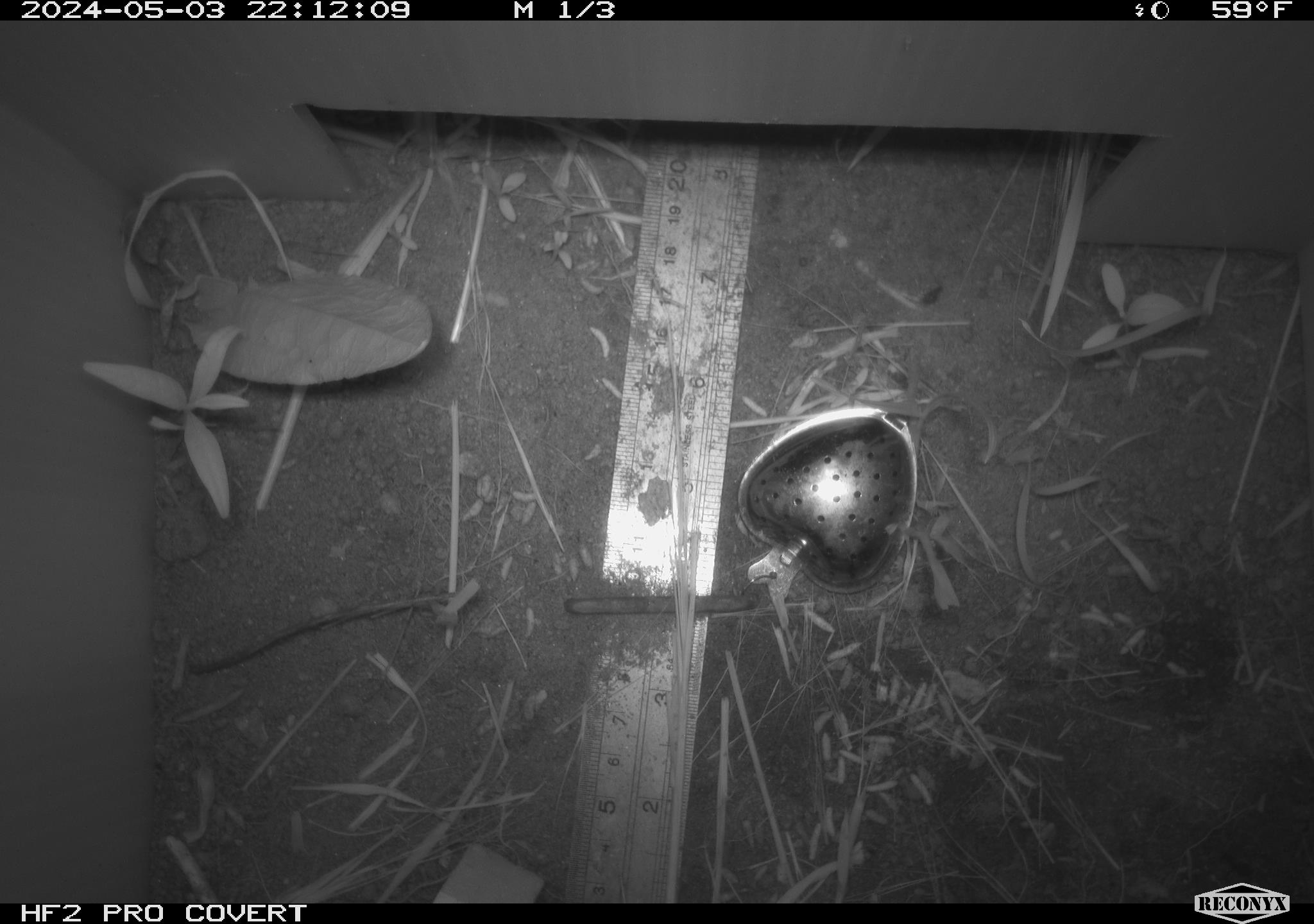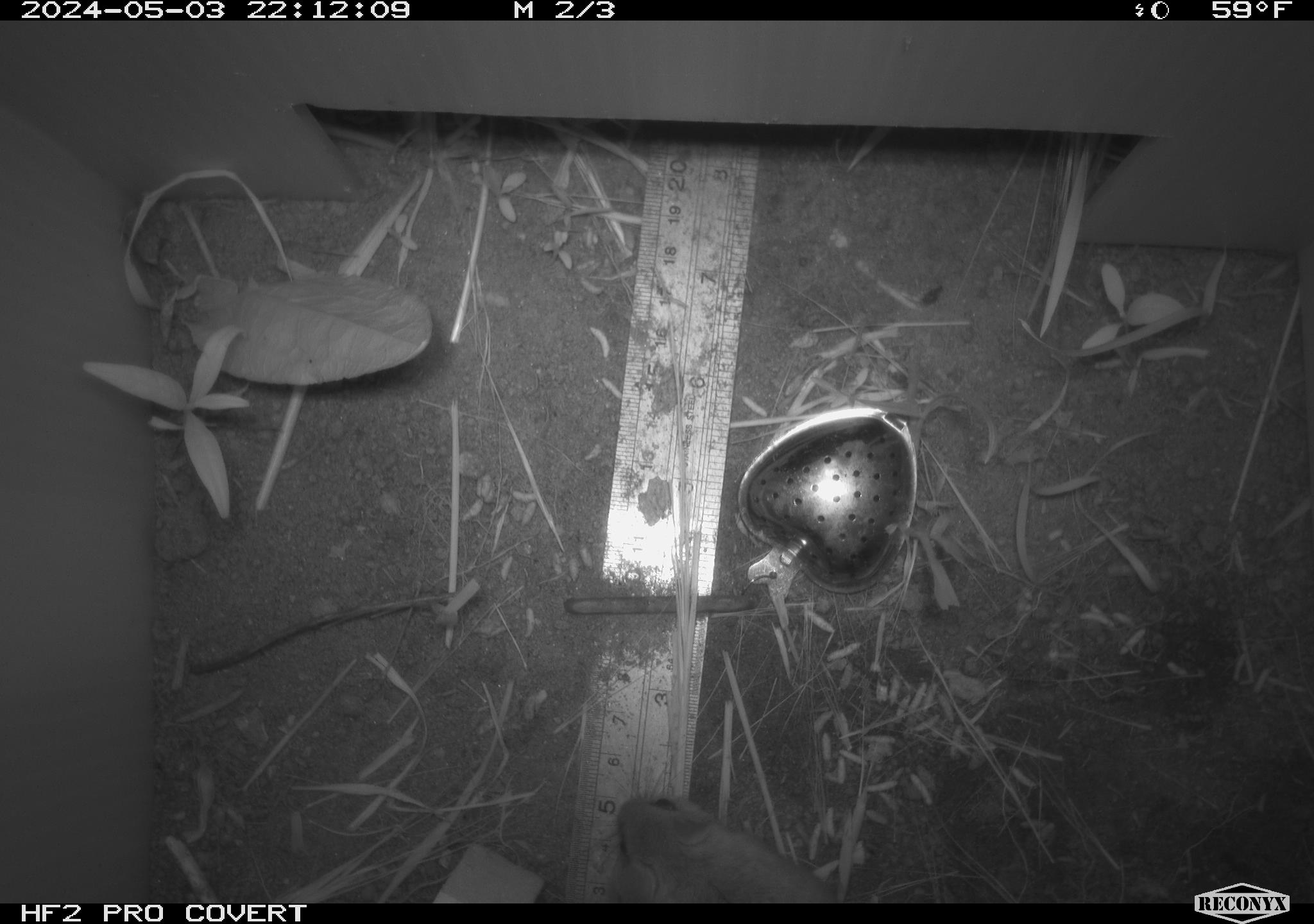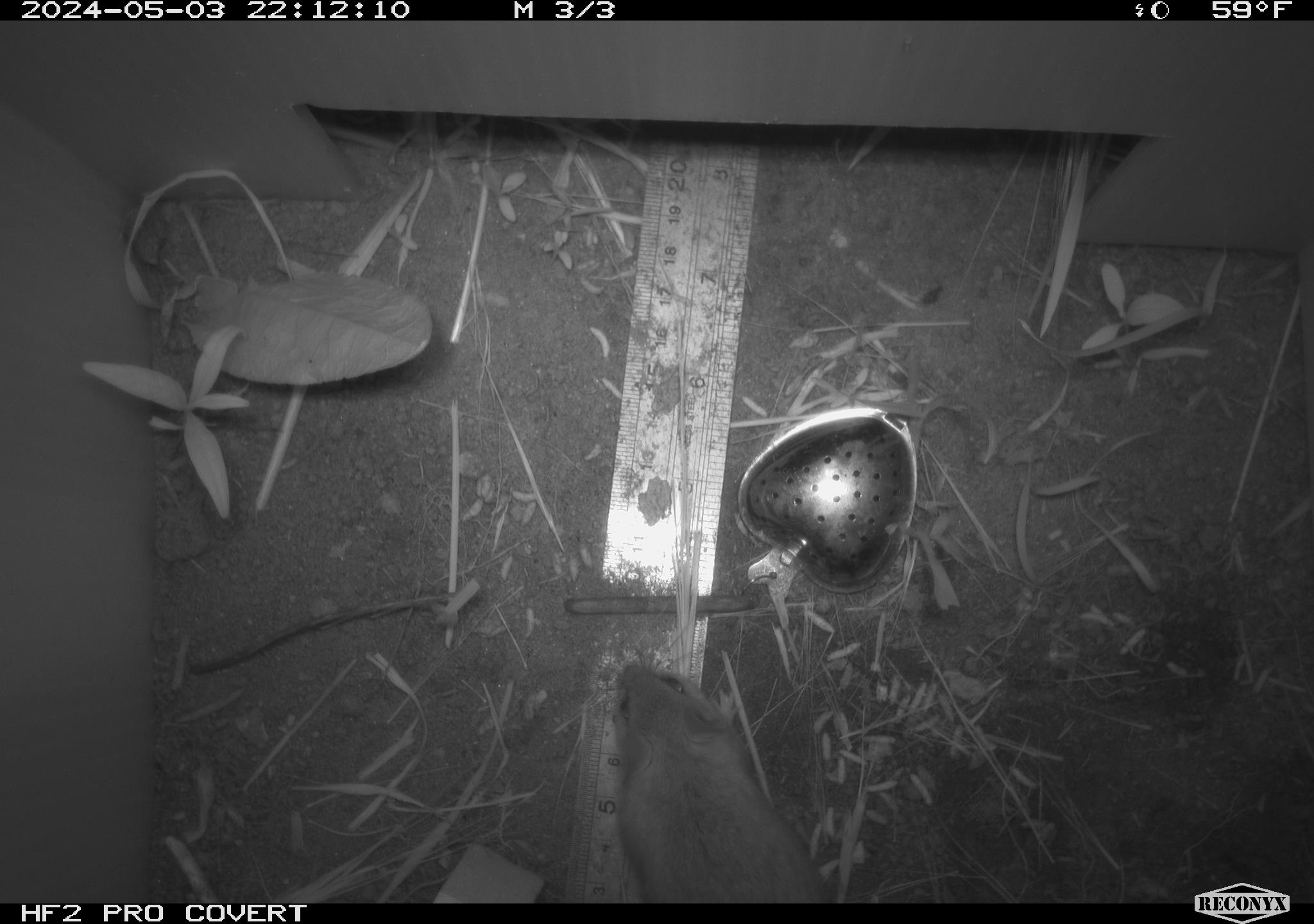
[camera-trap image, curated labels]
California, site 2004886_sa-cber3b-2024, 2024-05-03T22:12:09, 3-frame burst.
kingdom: Animalia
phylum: Chordata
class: Mammalia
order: Rodentia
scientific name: Rodentia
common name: mouse species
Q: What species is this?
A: Mouse species (Rodentia).